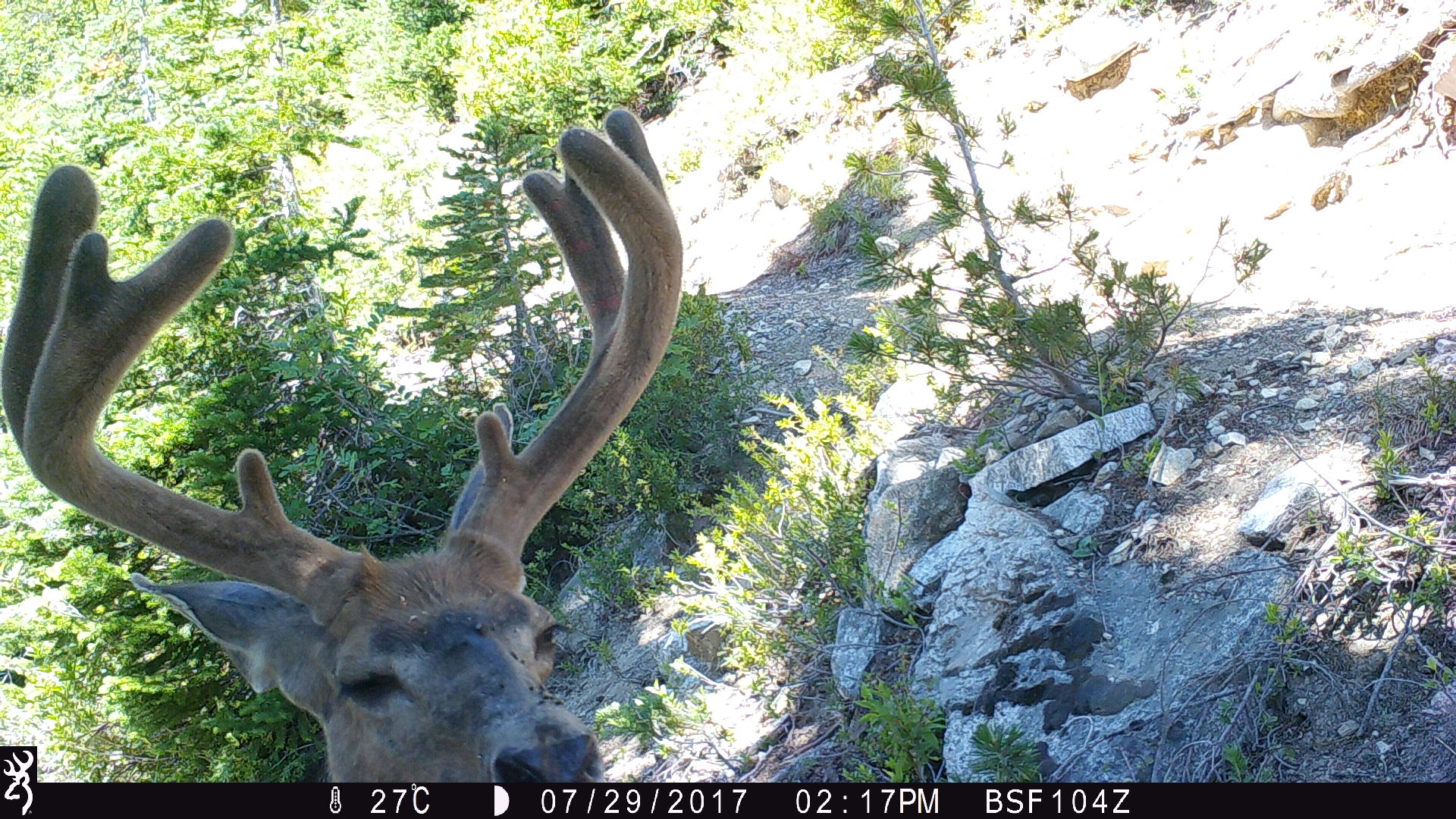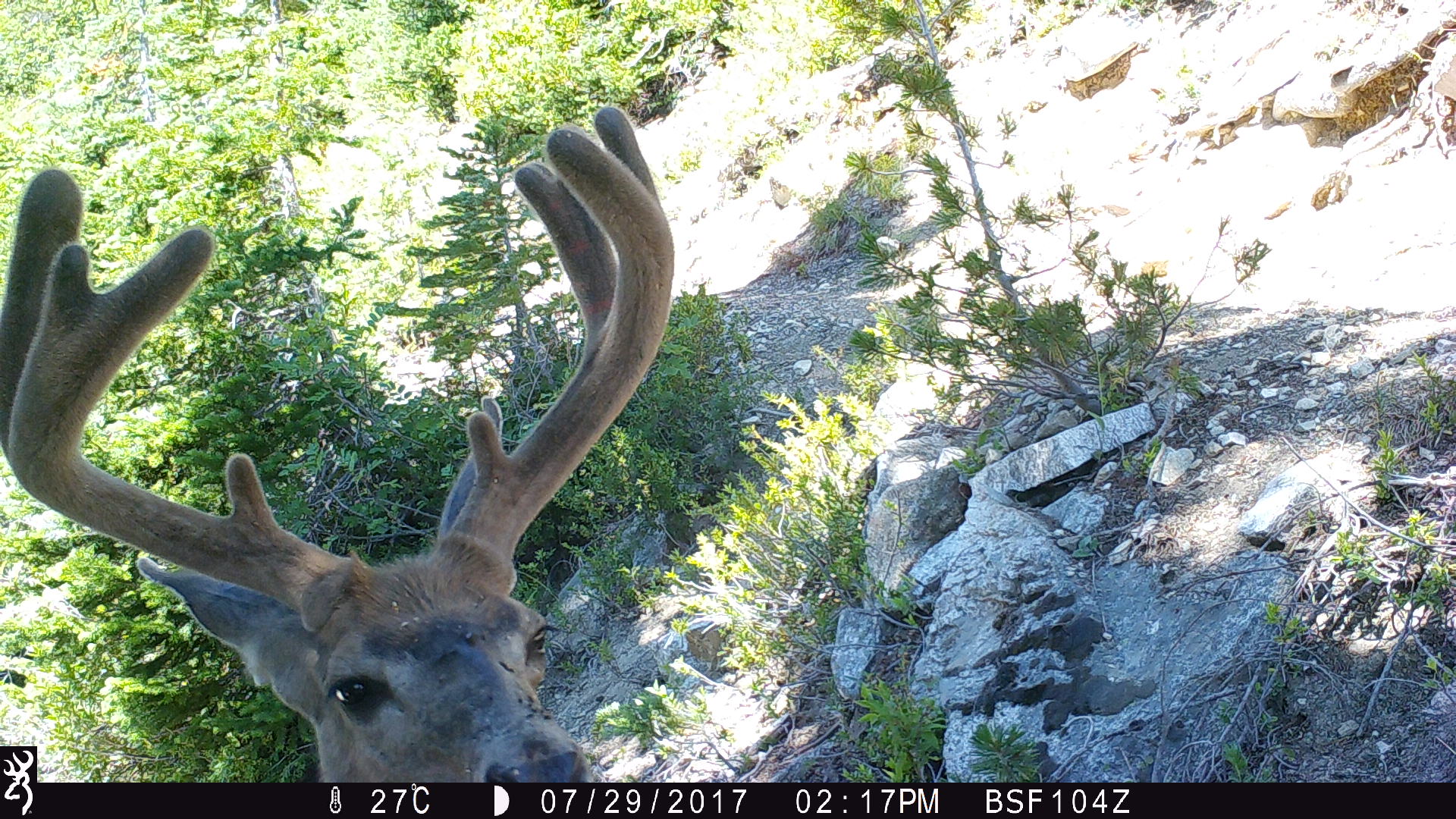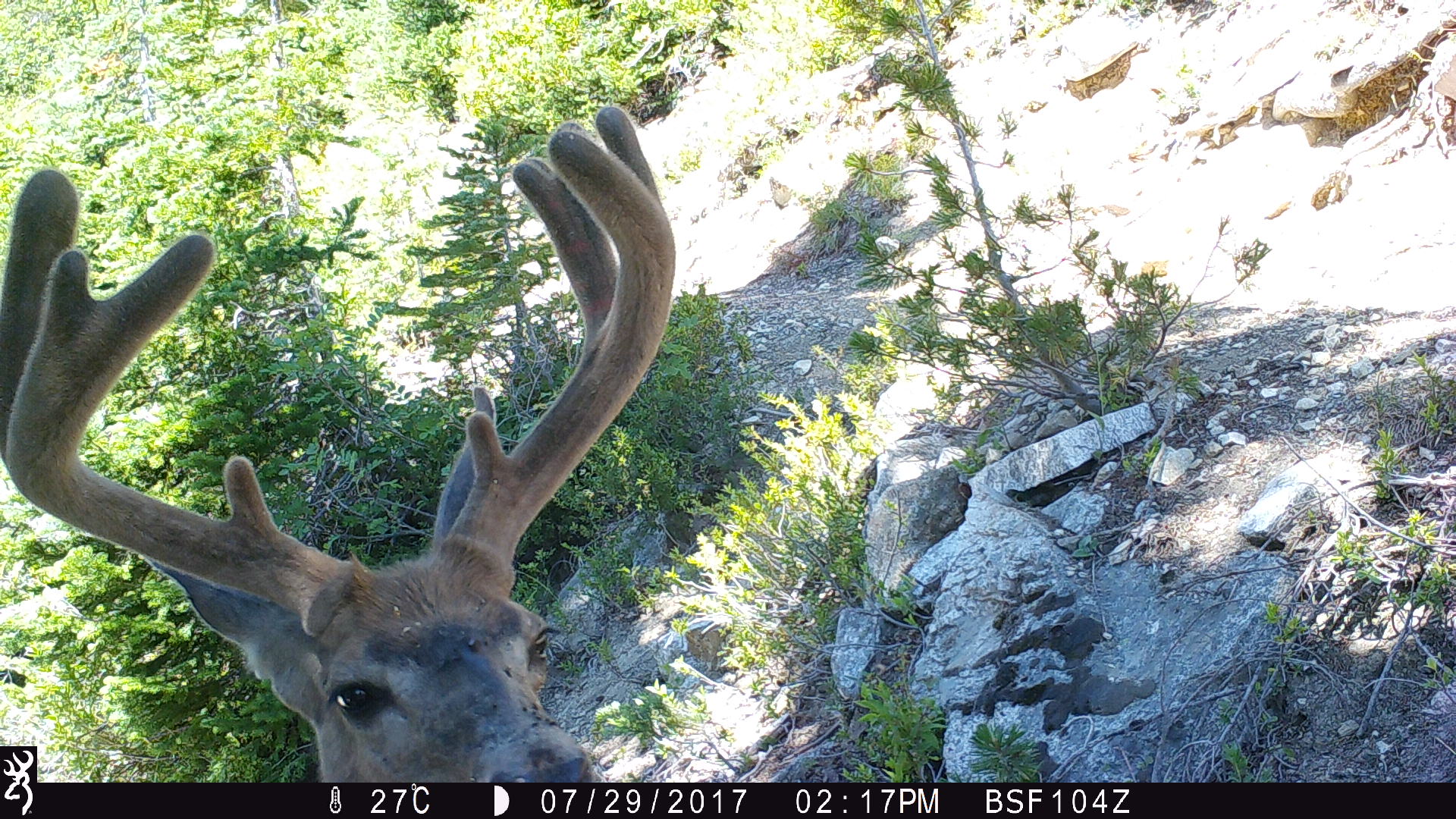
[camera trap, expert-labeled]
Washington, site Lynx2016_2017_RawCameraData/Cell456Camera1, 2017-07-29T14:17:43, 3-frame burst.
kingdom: Animalia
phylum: Chordata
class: Mammalia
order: Artiodactyla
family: Cervidae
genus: Odocoileus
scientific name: Odocoileus hemionus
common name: mule deer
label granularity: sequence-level